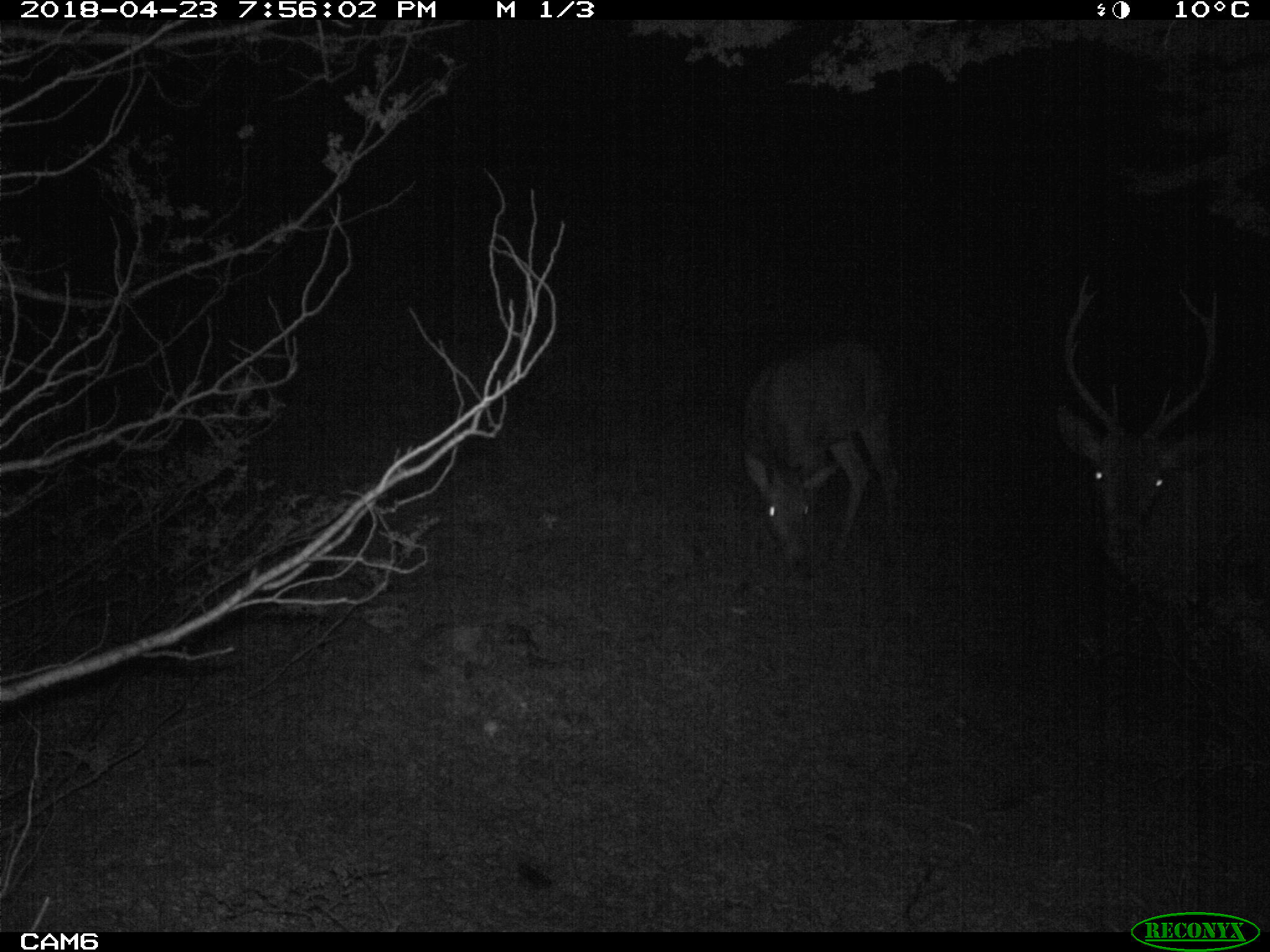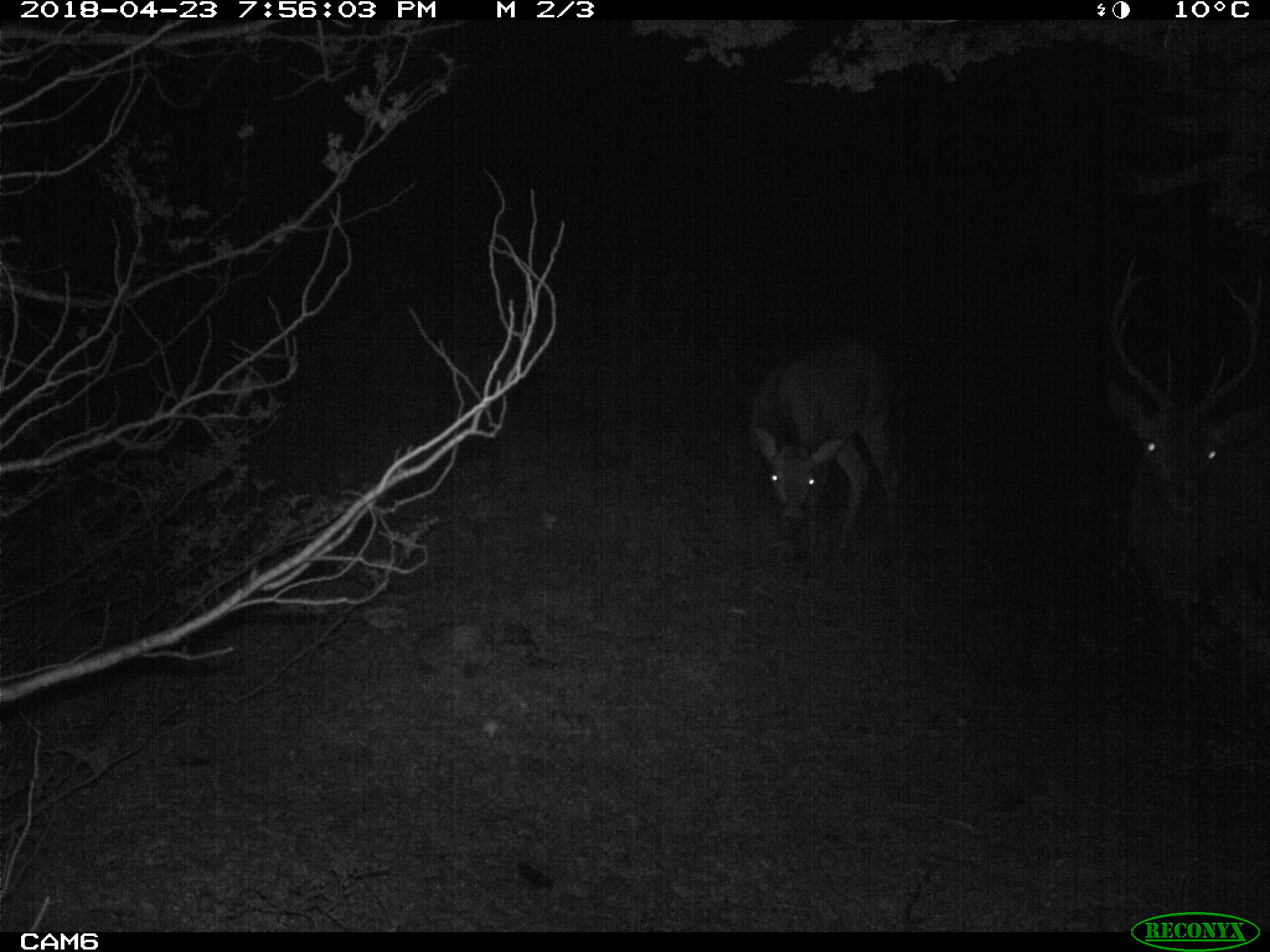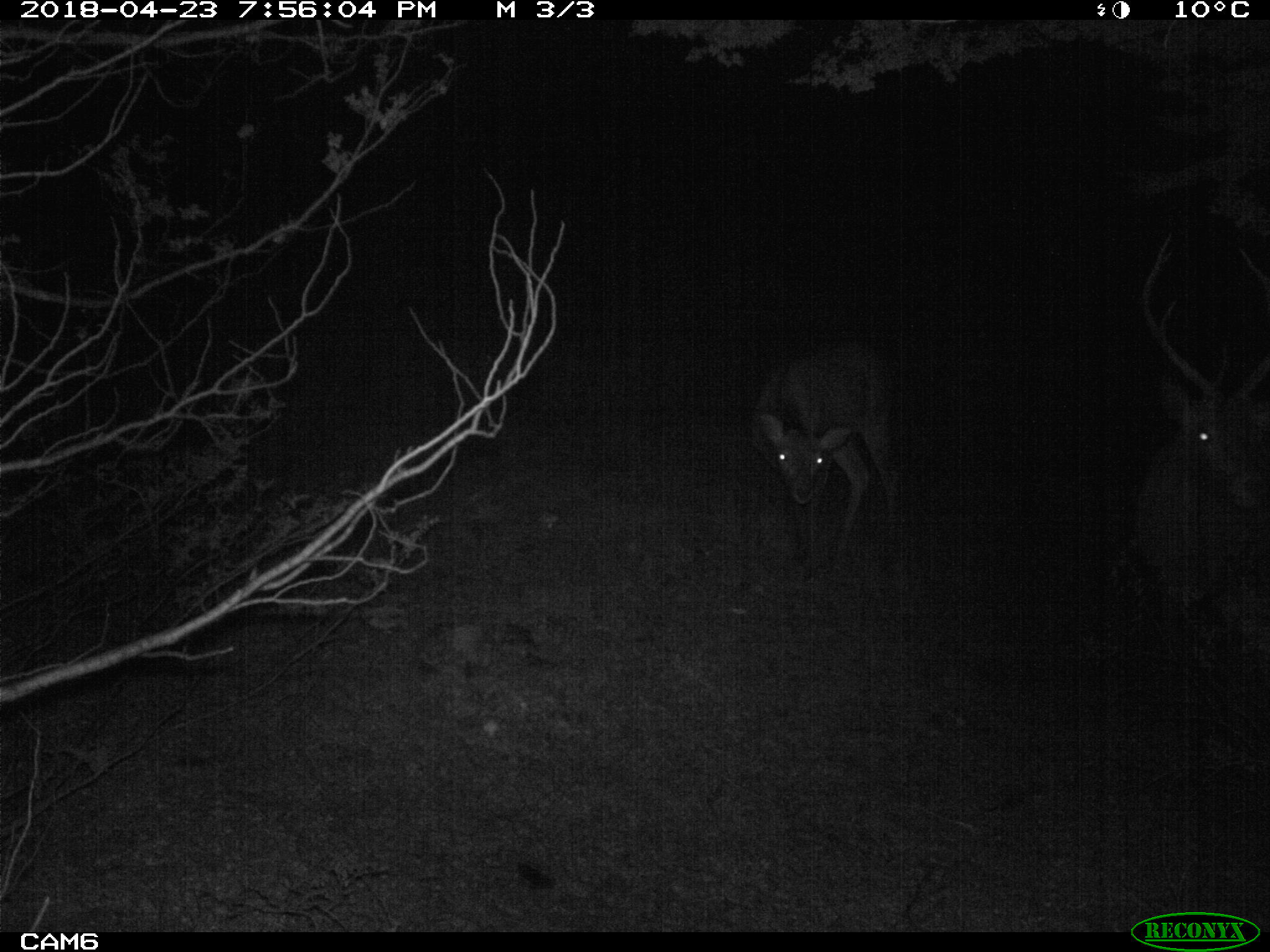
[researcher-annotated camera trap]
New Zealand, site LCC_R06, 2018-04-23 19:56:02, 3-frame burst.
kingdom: Animalia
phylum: Chordata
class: Mammalia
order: Artiodactyla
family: Cervidae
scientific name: Cervidae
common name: deer